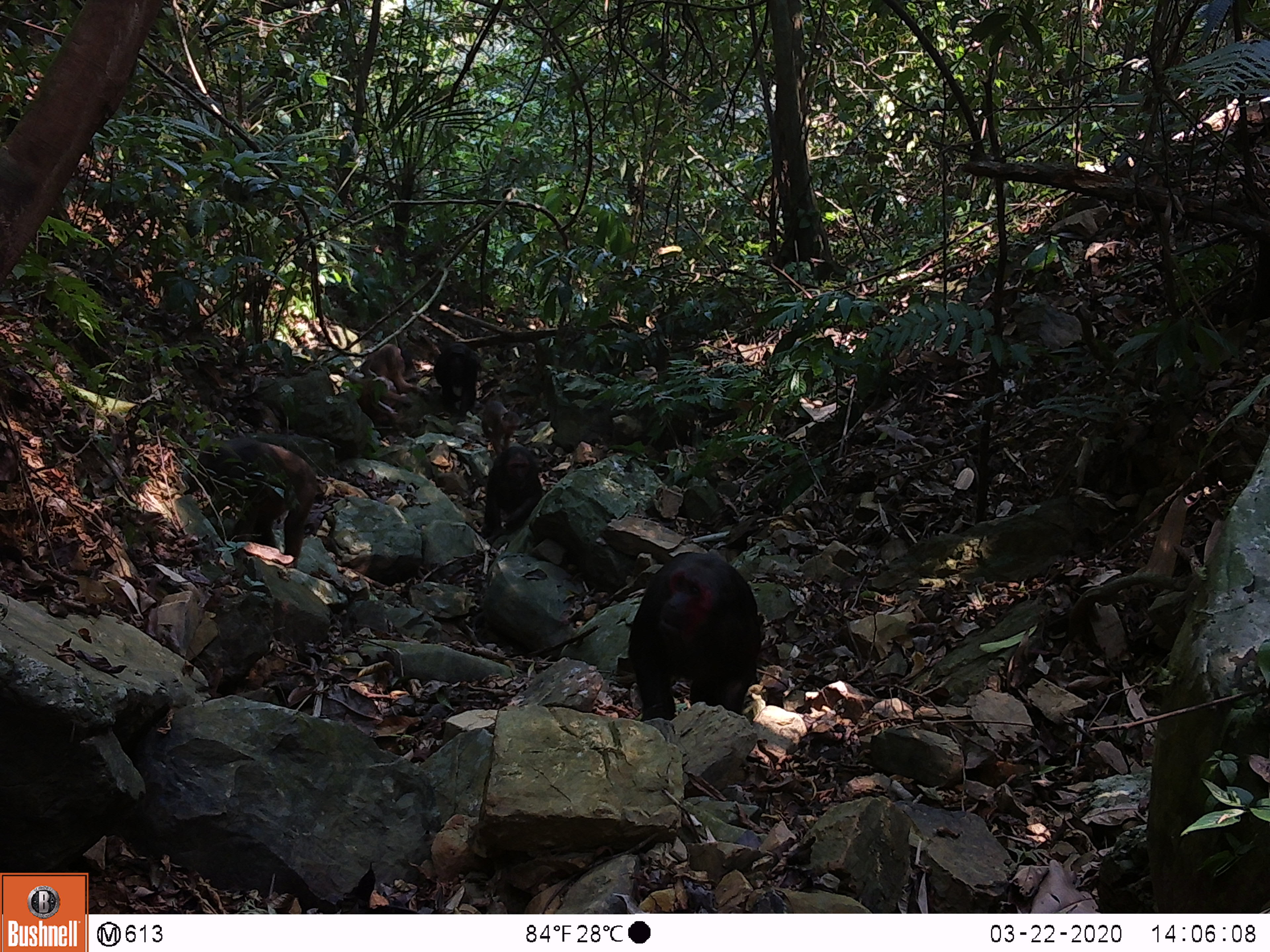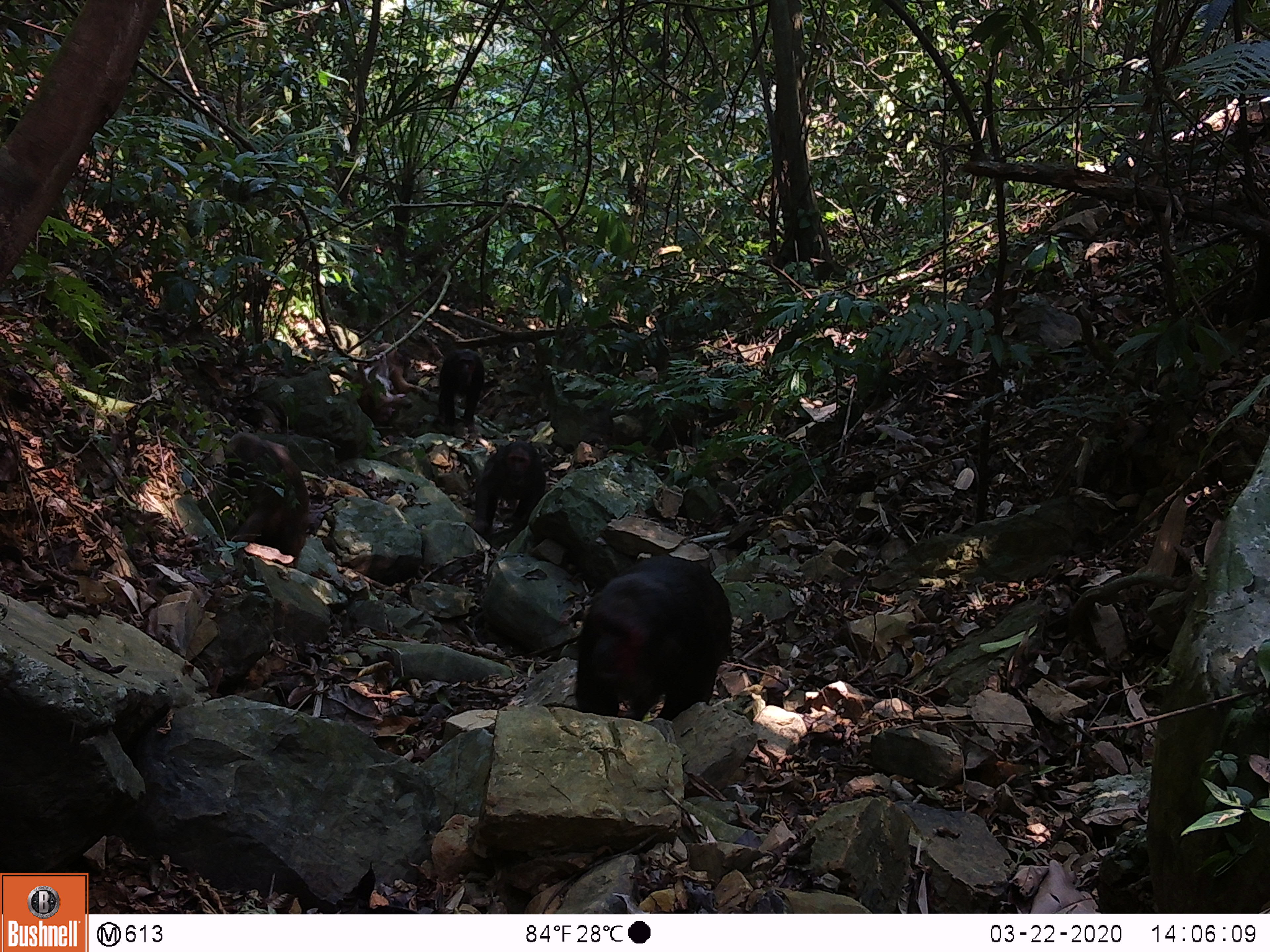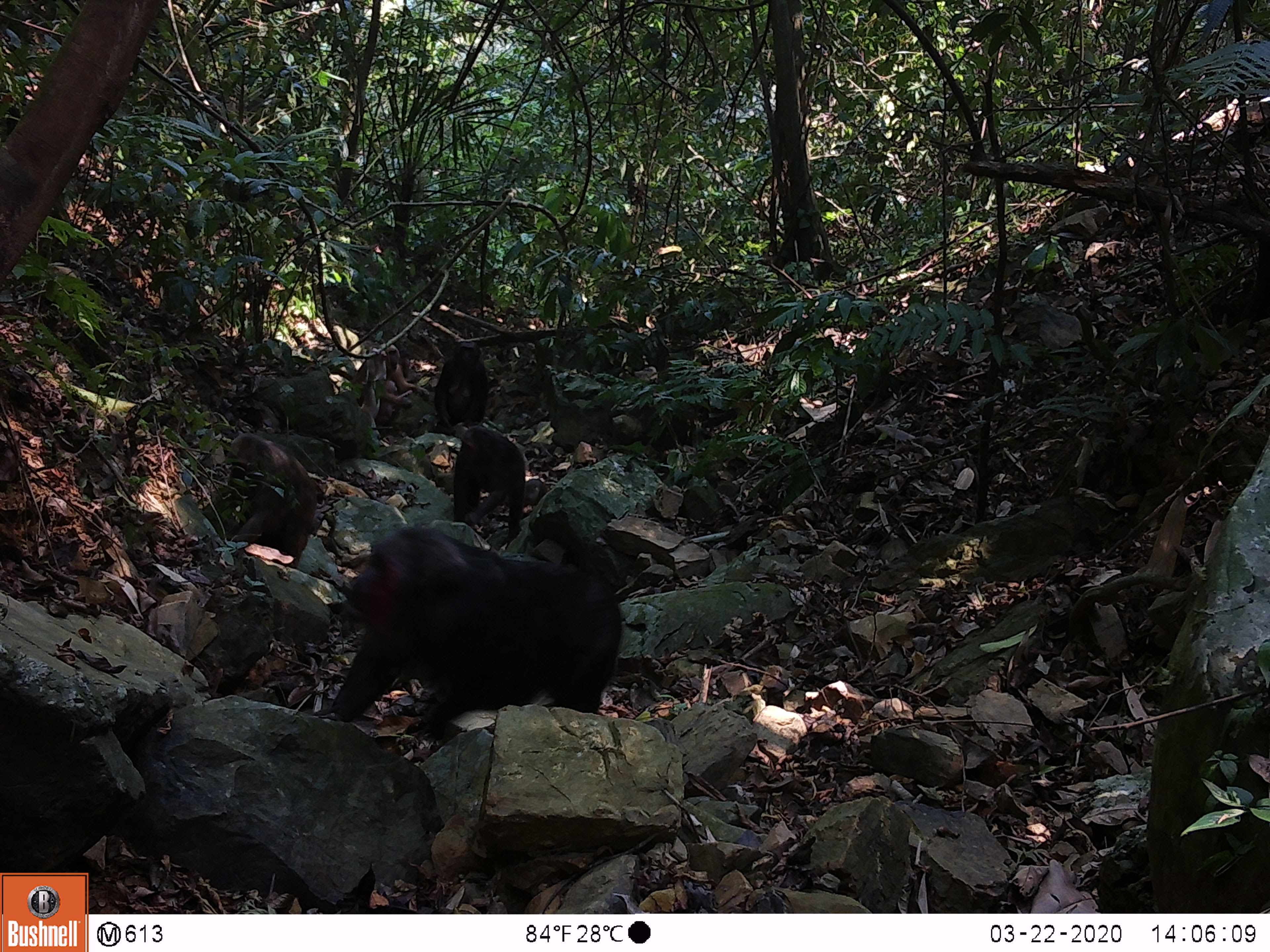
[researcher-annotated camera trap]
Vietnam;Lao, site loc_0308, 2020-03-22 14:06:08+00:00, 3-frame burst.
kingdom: Animalia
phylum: Chordata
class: Mammalia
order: Primates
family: Cercopithecidae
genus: Macaca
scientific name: Macaca arctoides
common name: stump-tailed macaque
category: stump tailed macaque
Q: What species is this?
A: Stump tailed macaque (stump-tailed macaque) (Macaca arctoides).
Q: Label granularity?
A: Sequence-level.